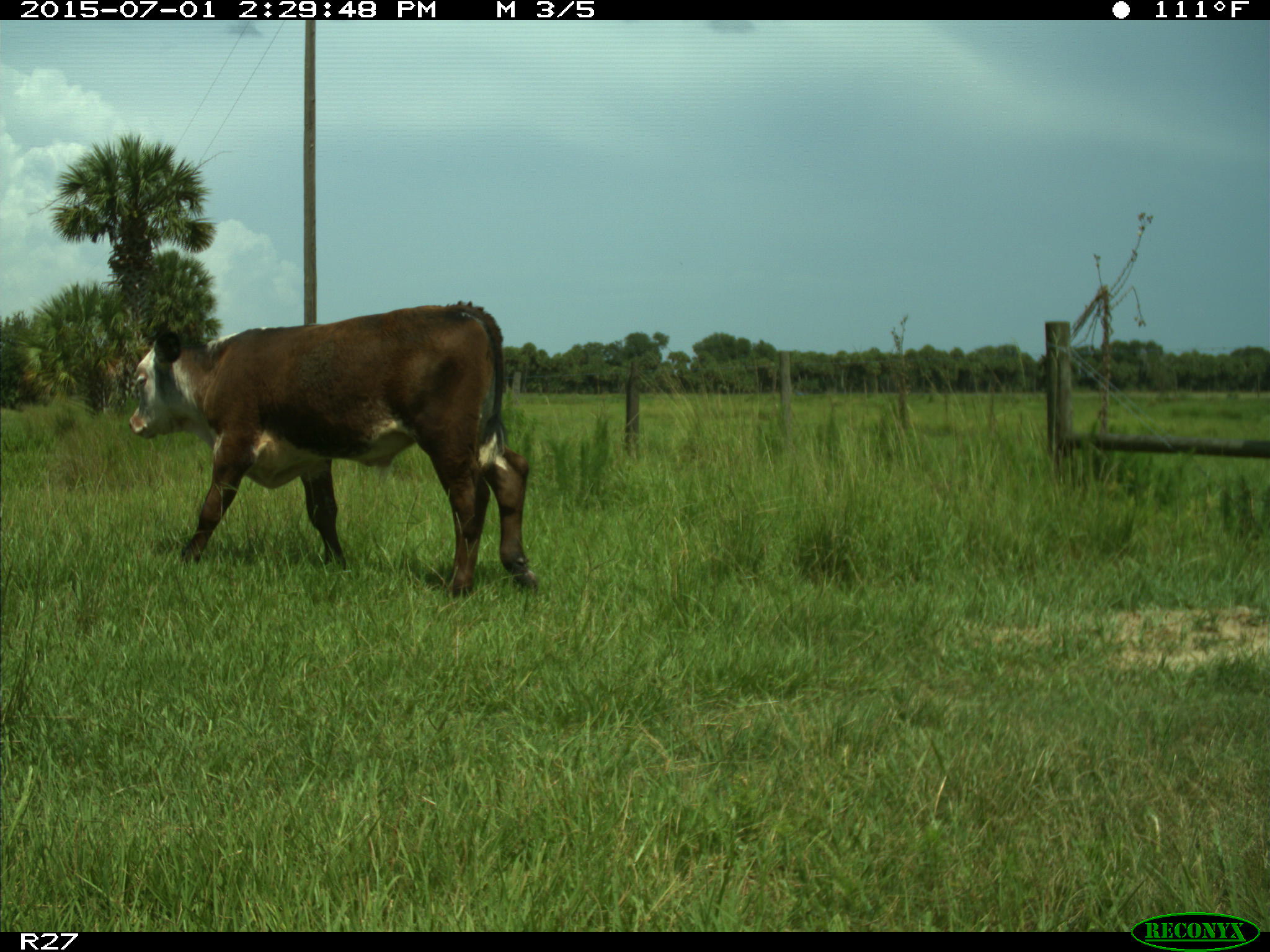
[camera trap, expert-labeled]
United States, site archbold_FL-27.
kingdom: Animalia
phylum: Chordata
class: Mammalia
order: Artiodactyla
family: Bovidae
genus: Bos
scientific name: Bos taurus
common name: domestic cow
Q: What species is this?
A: Bos taurus (domestic cow).